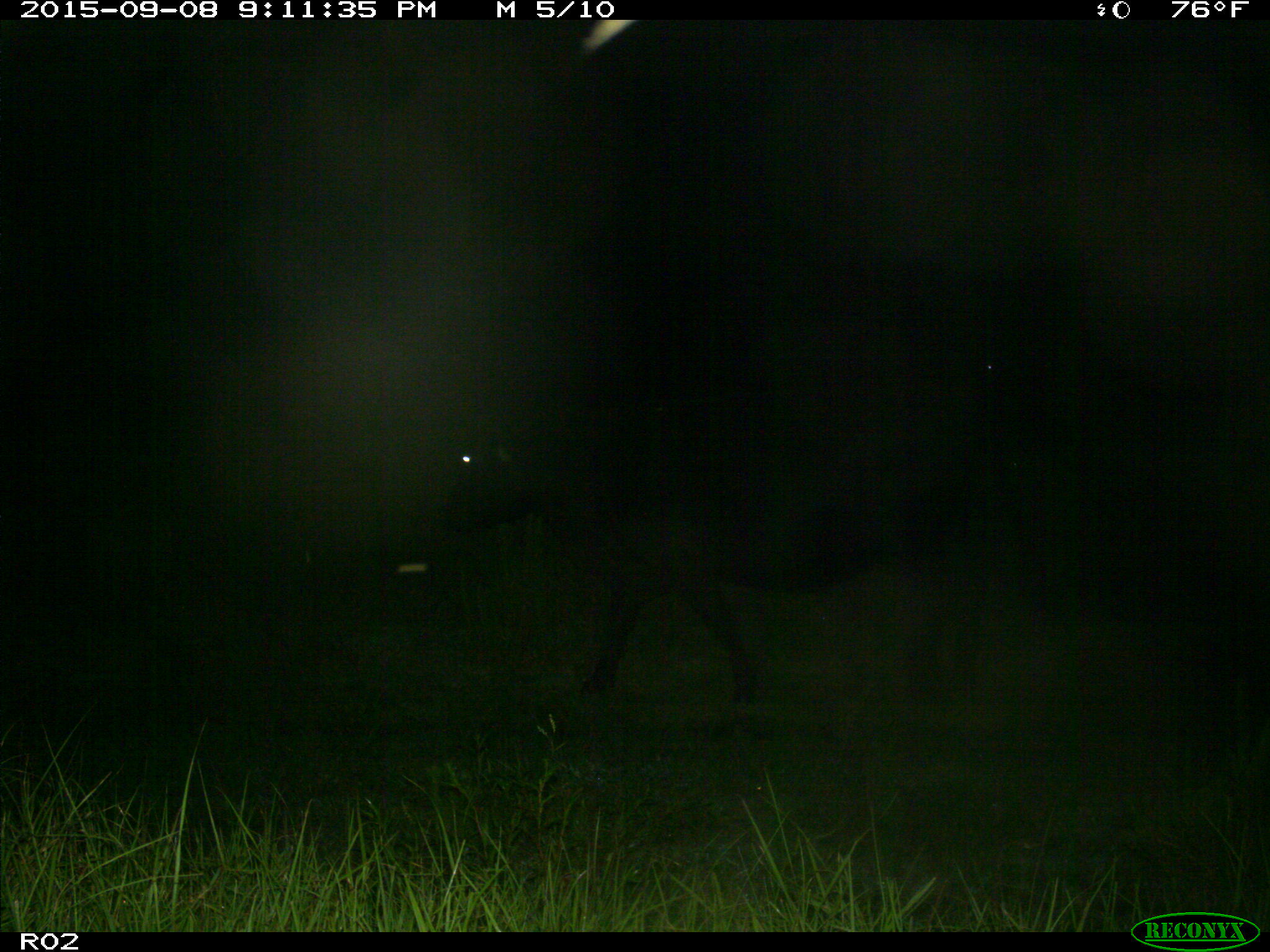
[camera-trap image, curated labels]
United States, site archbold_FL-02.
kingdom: Animalia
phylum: Chordata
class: Mammalia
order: Artiodactyla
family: Bovidae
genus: Bos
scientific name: Bos taurus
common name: domestic cow